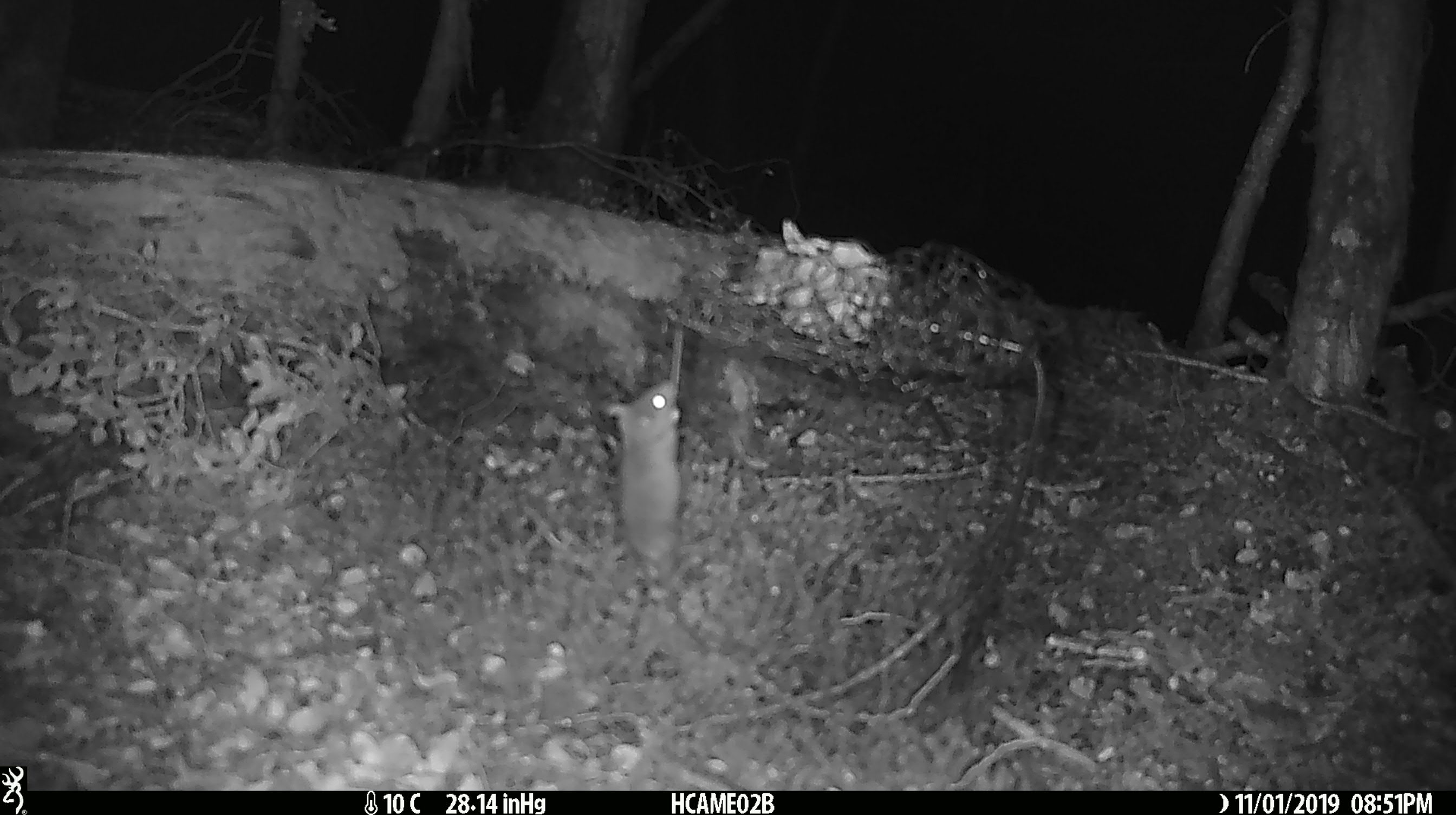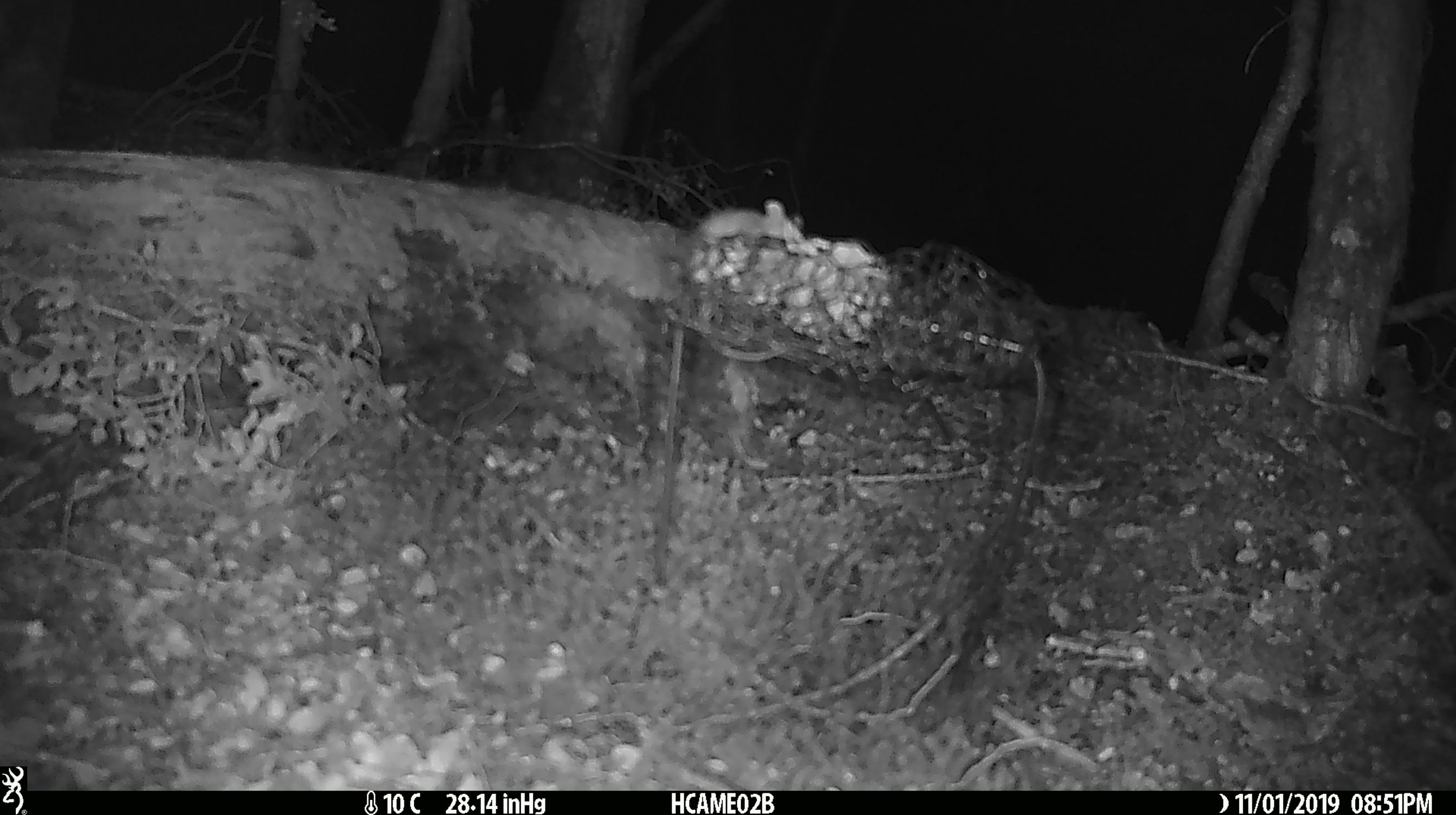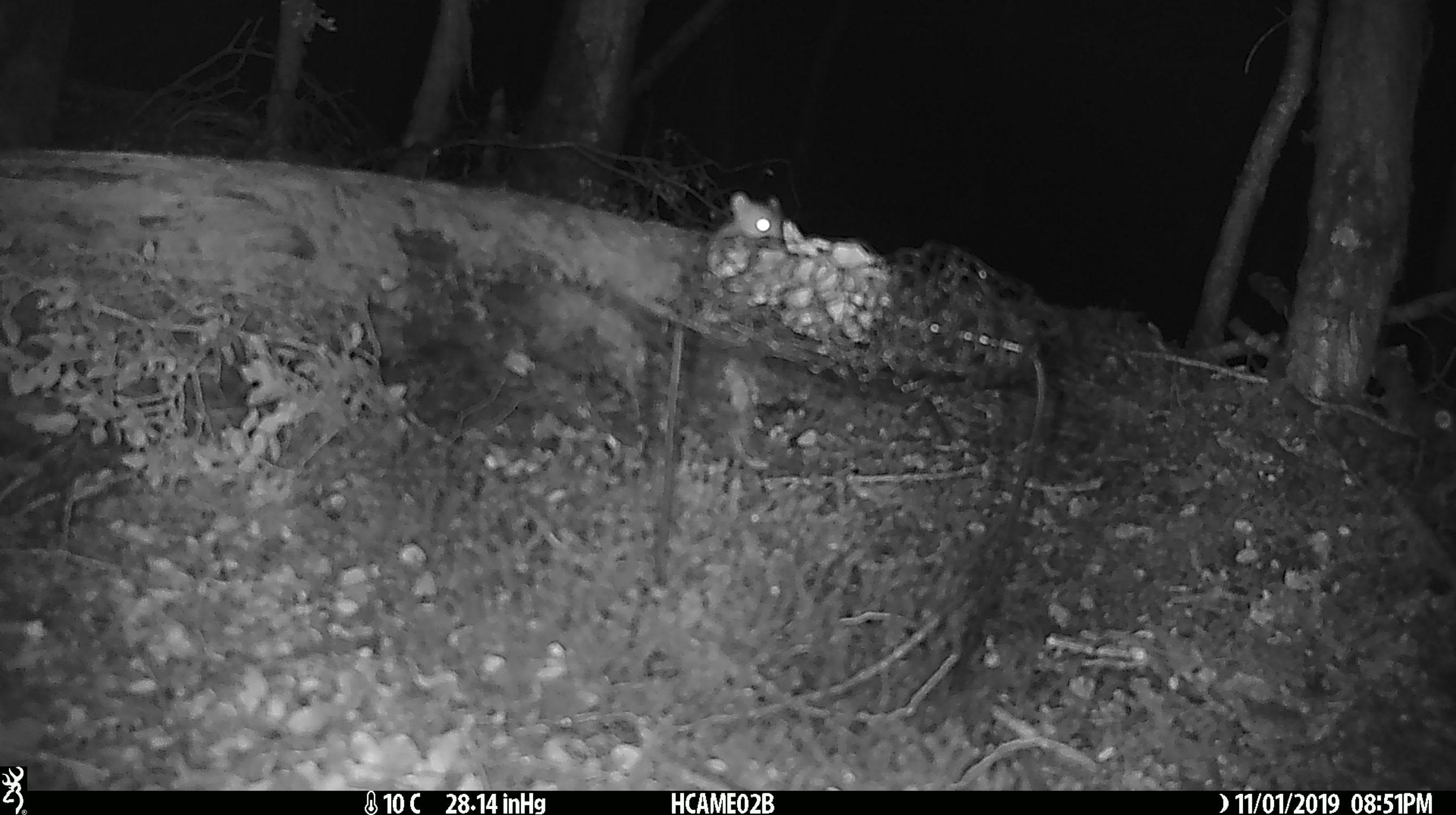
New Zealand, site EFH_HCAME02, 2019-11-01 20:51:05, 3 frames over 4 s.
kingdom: Animalia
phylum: Chordata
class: Mammalia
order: Rodentia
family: Muridae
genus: Mus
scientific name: Mus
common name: mouse